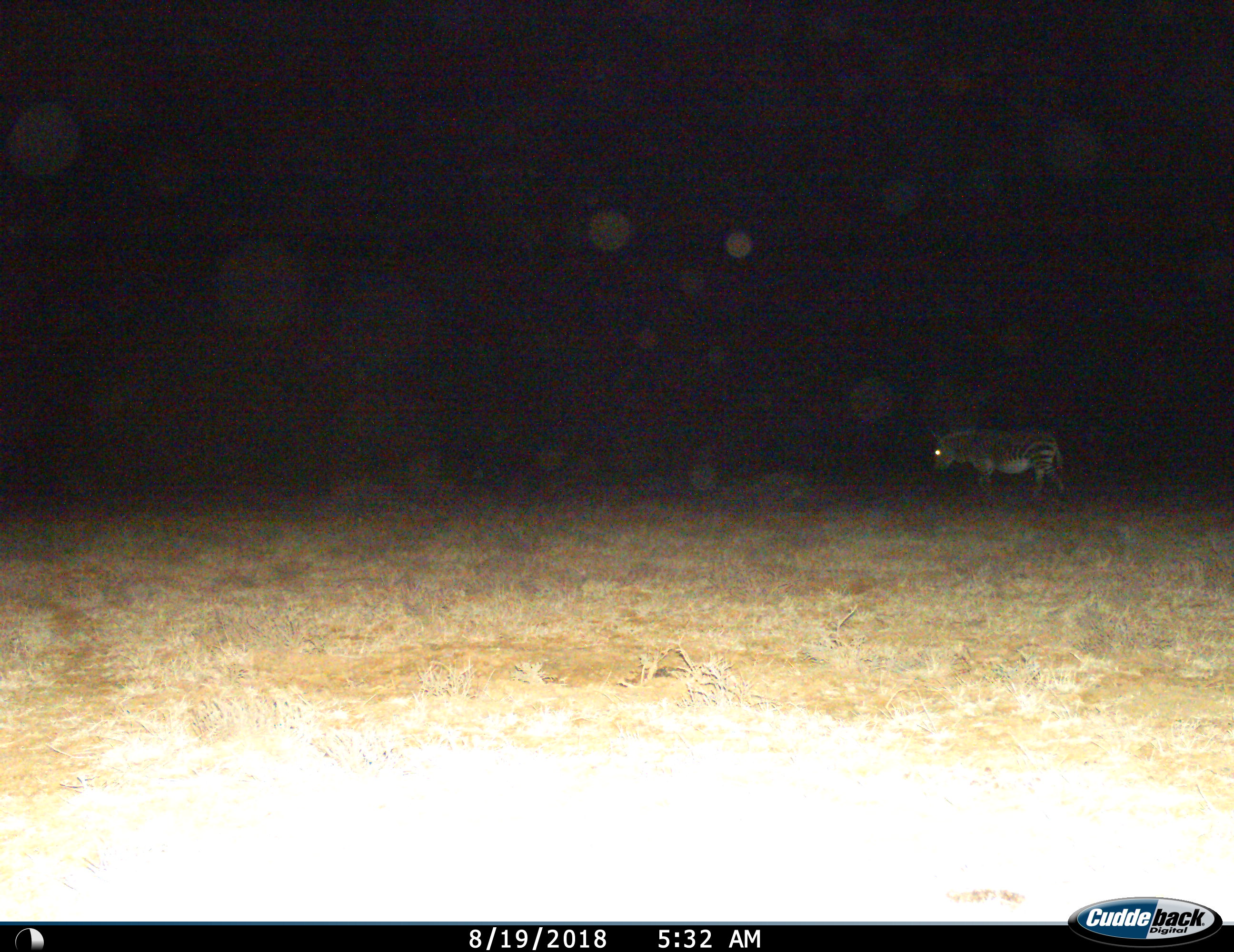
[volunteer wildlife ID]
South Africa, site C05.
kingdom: Animalia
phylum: Chordata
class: Mammalia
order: Perissodactyla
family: Equidae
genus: Equus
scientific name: Equus zebra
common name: mountain zebra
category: zebramountain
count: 1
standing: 30%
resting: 0%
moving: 70%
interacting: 0%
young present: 0%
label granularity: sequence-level